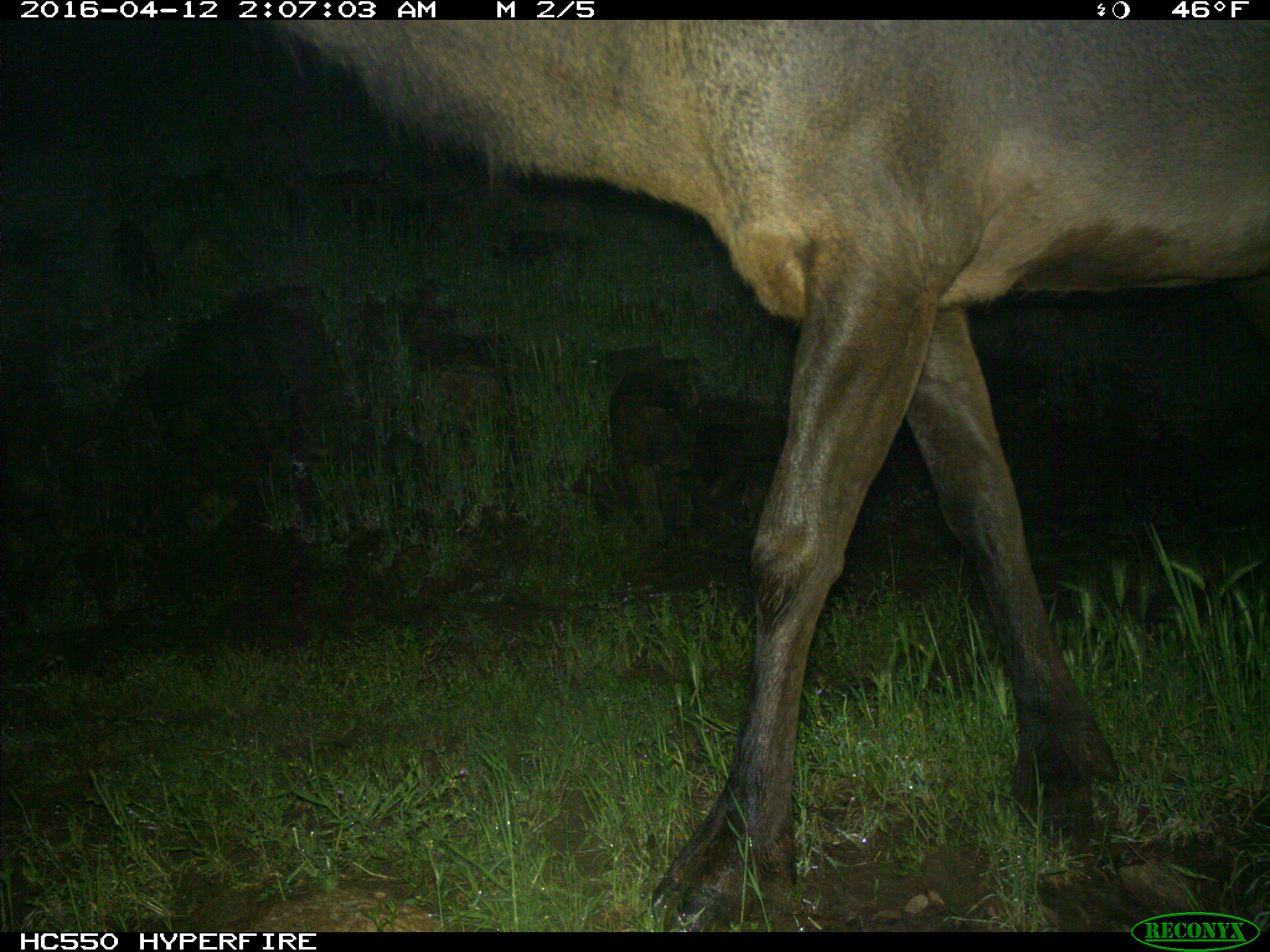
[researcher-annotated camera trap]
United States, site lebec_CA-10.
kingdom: Animalia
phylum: Chordata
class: Mammalia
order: Artiodactyla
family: Cervidae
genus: Cervus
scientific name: Cervus canadensis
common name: elk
Cervus canadensis (elk).